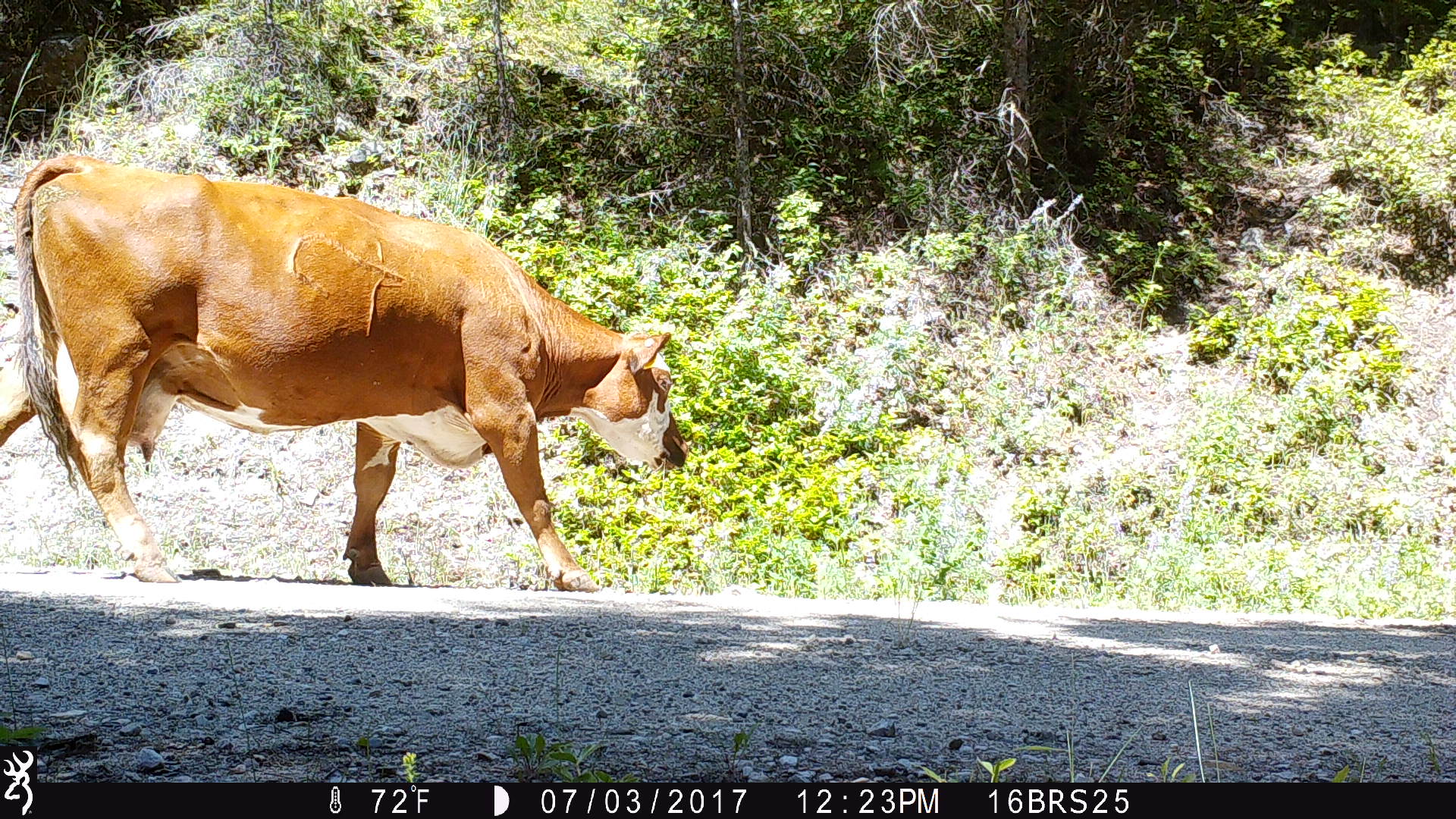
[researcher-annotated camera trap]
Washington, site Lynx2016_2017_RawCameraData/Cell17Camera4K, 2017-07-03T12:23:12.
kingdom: Animalia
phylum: Chordata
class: Mammalia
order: Artiodactyla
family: Bovidae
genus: Bos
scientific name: Bos taurus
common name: domestic cattle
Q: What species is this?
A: Domestic cattle (Bos taurus).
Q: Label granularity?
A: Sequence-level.